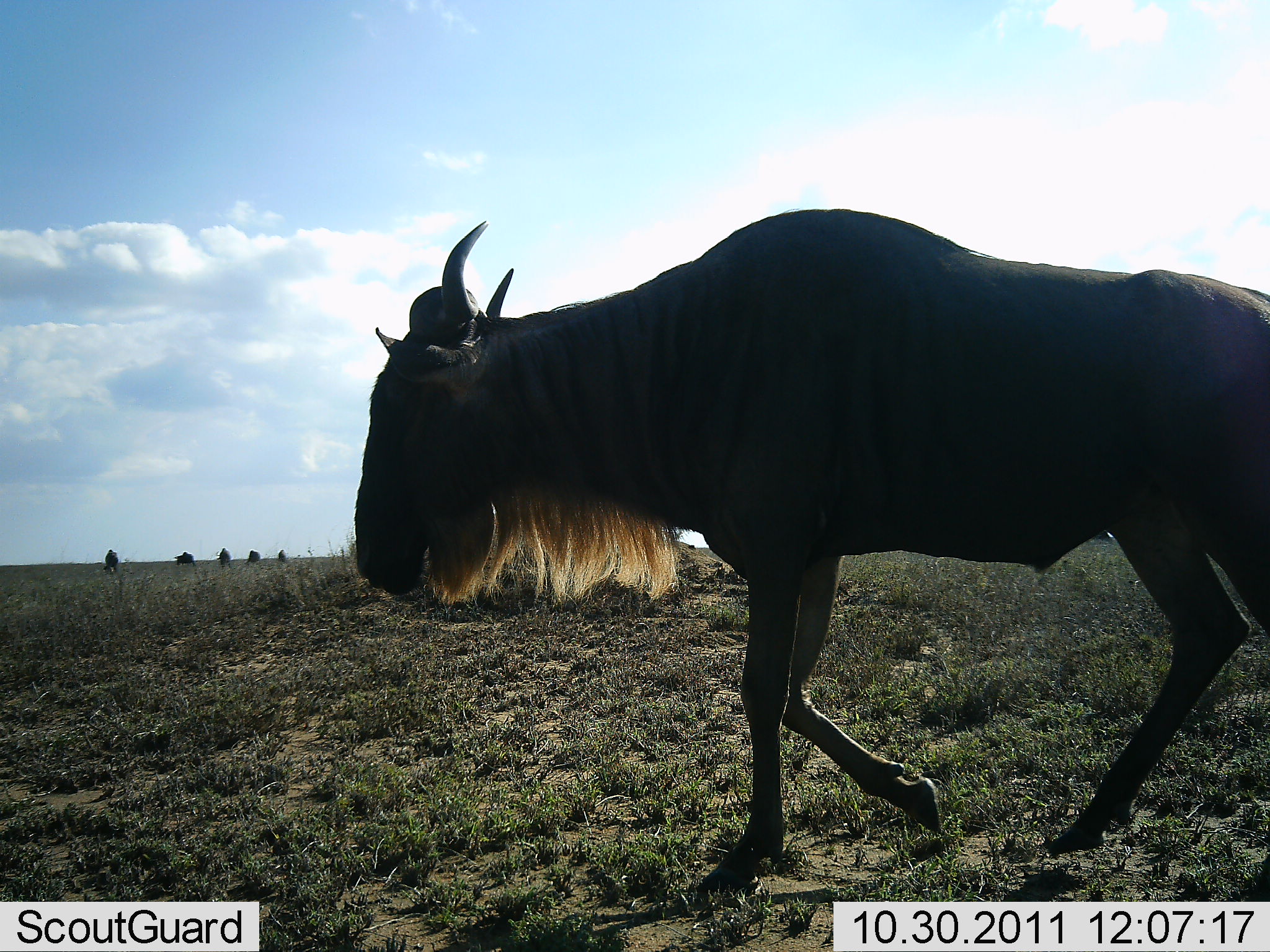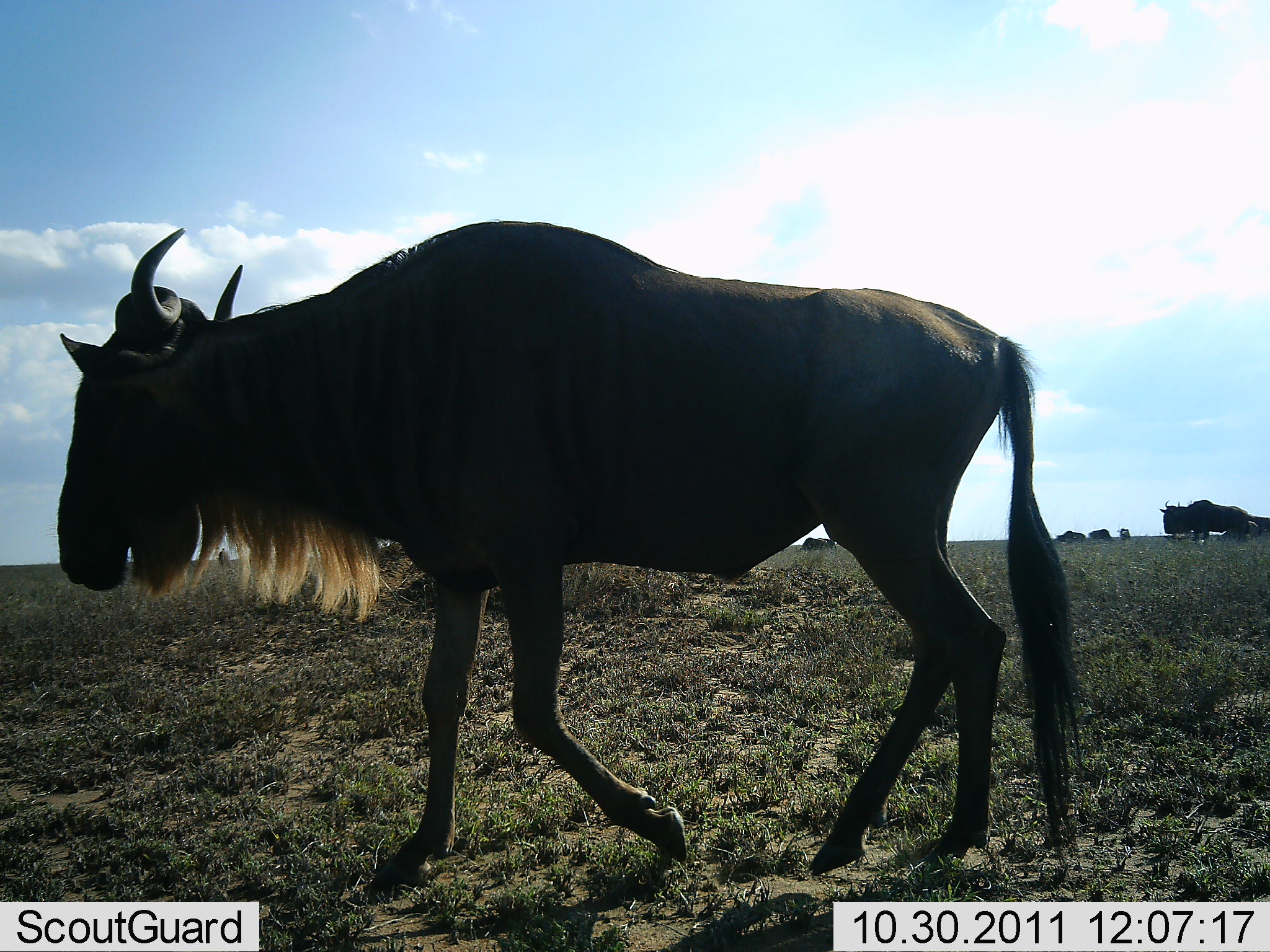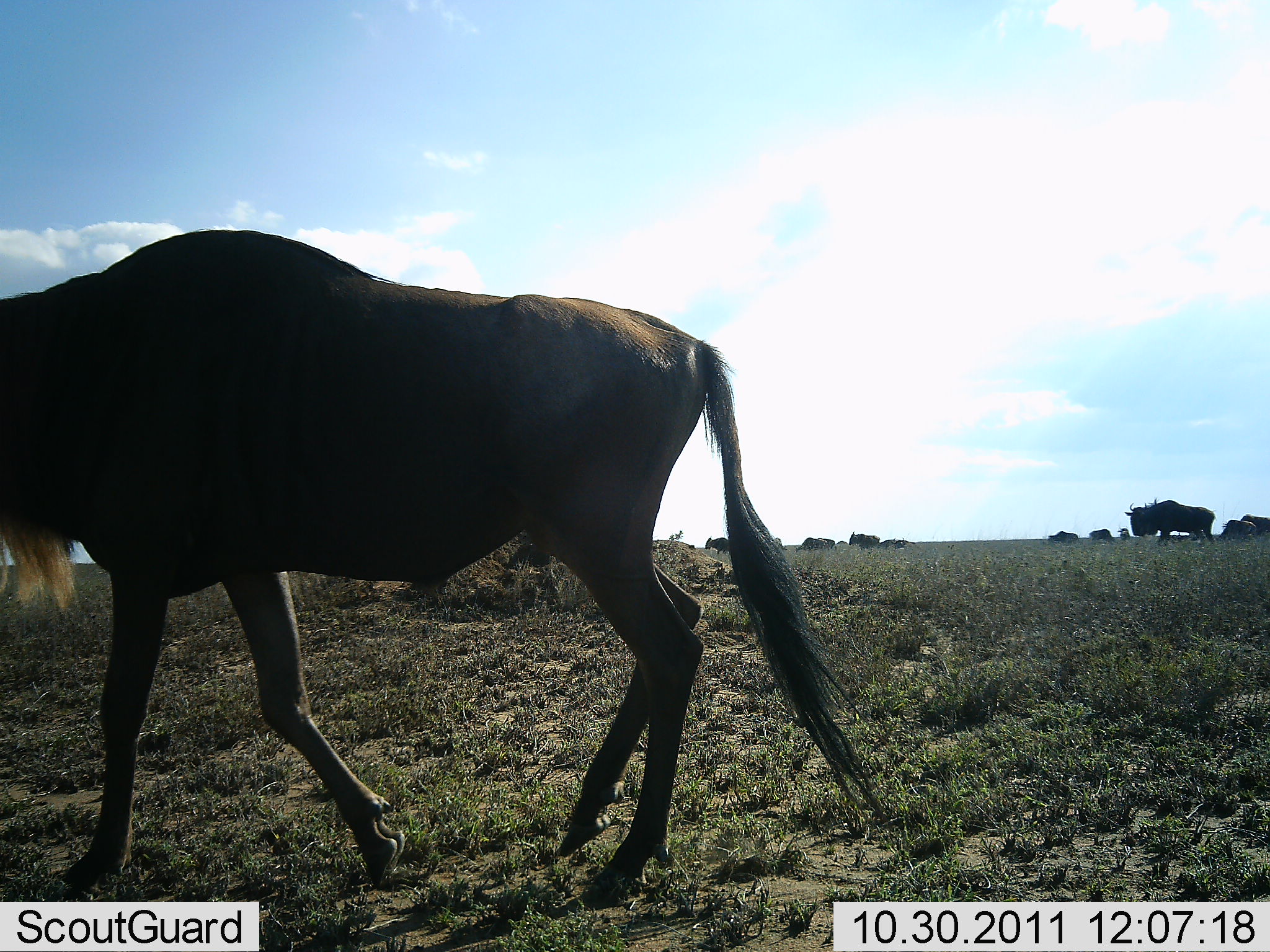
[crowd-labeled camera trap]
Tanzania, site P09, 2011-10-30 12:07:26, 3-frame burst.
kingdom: Animalia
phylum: Chordata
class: Mammalia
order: Artiodactyla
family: Bovidae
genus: Connochaetes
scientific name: Connochaetes taurinus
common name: blue wildebeest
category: wildebeest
Wildebeest (blue wildebeest) (Connochaetes taurinus), count 1. Behavior (volunteer vote fractions): standing 23%, resting 8%, moving 100%, interacting 8%. Young present (vote fraction): 0%. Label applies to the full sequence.